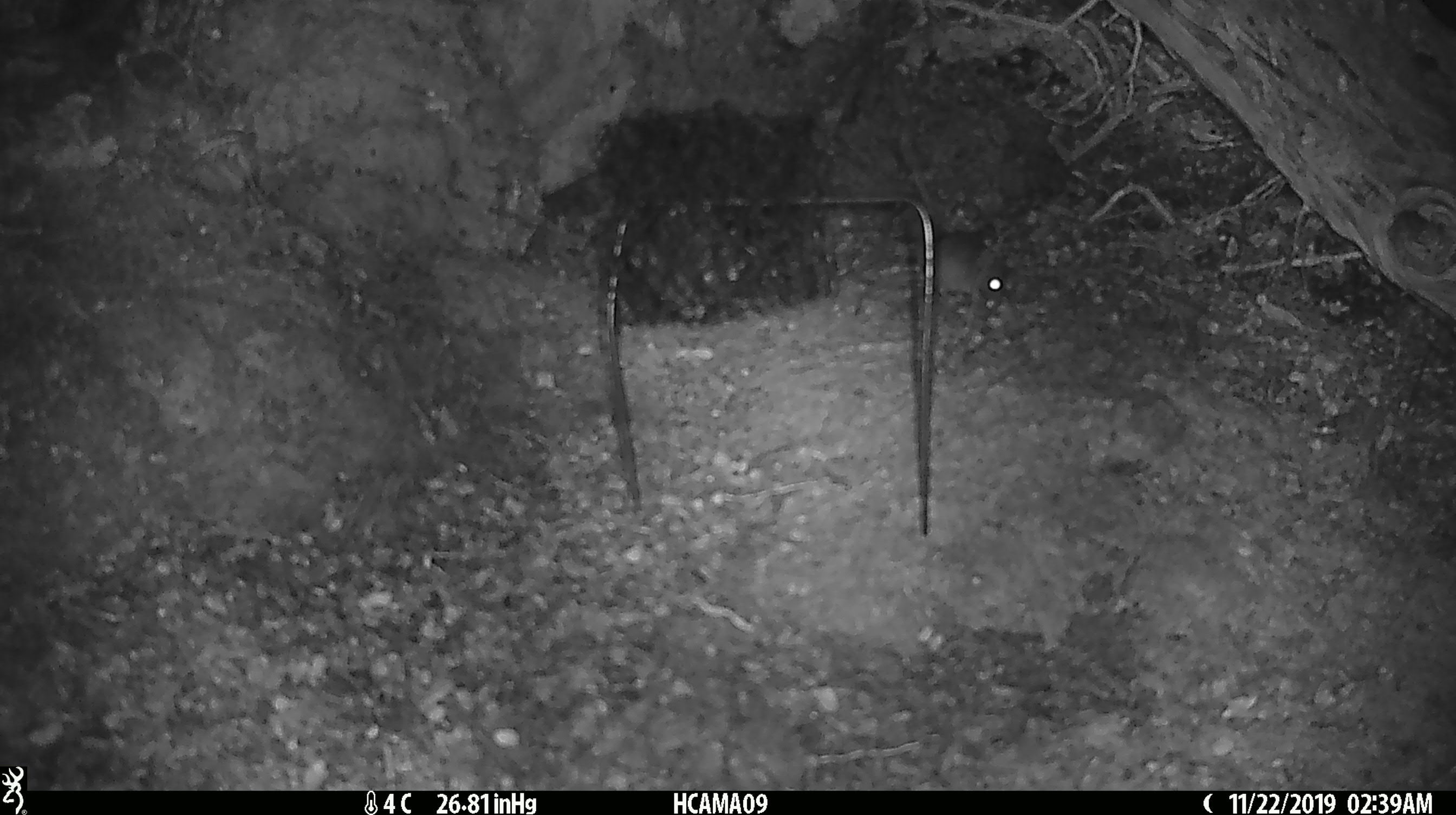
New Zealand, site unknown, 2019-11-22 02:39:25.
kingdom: Animalia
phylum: Chordata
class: Mammalia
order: Rodentia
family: Muridae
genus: Mus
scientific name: Mus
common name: mouse